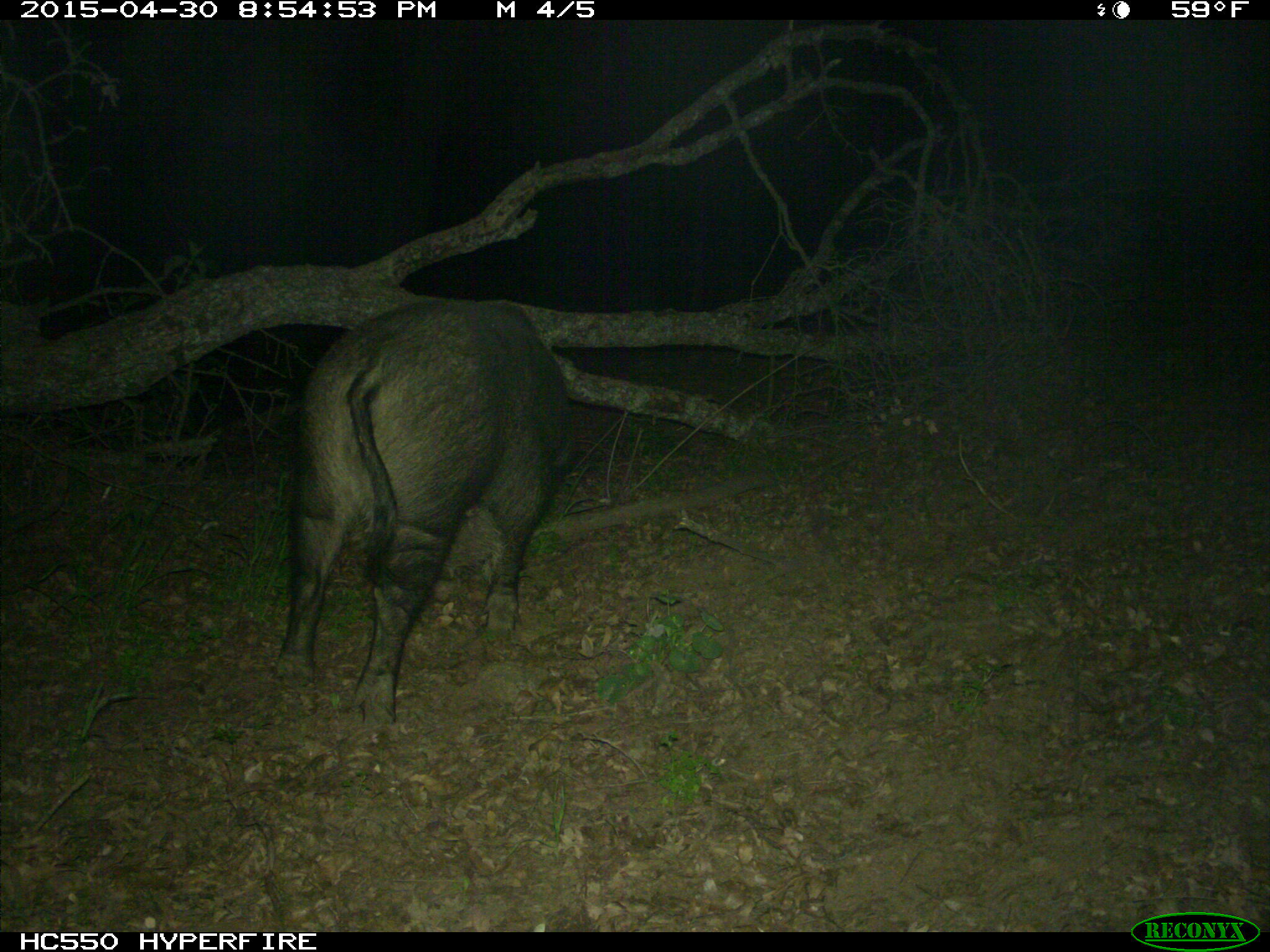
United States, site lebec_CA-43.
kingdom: Animalia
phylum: Chordata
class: Mammalia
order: Artiodactyla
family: Suidae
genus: Sus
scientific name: Sus scrofa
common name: wild boar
Sus scrofa (wild boar).